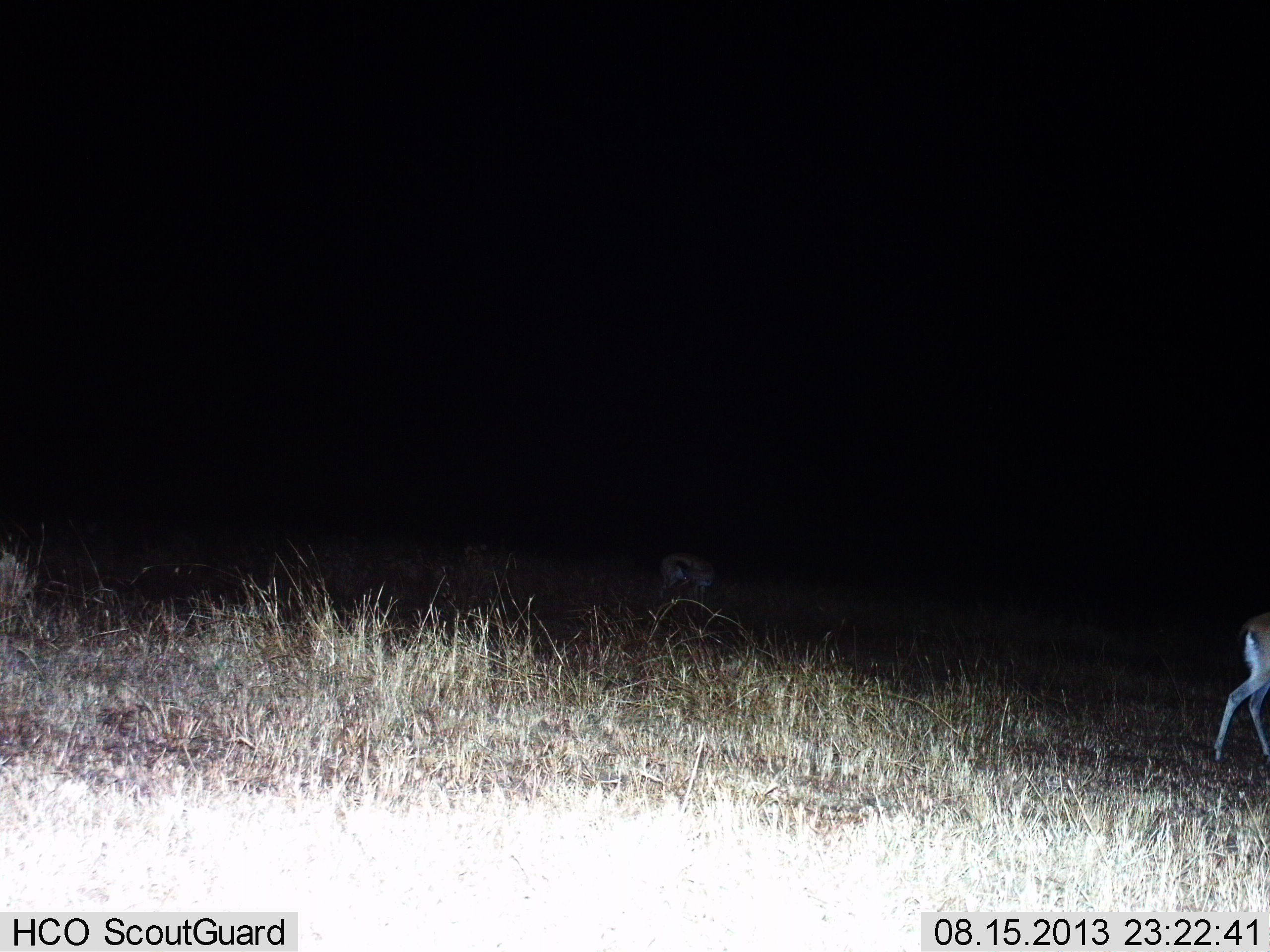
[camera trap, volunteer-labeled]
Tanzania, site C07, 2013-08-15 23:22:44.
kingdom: Animalia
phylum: Chordata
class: Mammalia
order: Artiodactyla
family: Bovidae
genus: Eudorcas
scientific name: Eudorcas thomsonii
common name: thomson's gazelle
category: gazellethomsons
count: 2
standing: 71%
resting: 0%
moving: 64%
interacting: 0%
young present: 0%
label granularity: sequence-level